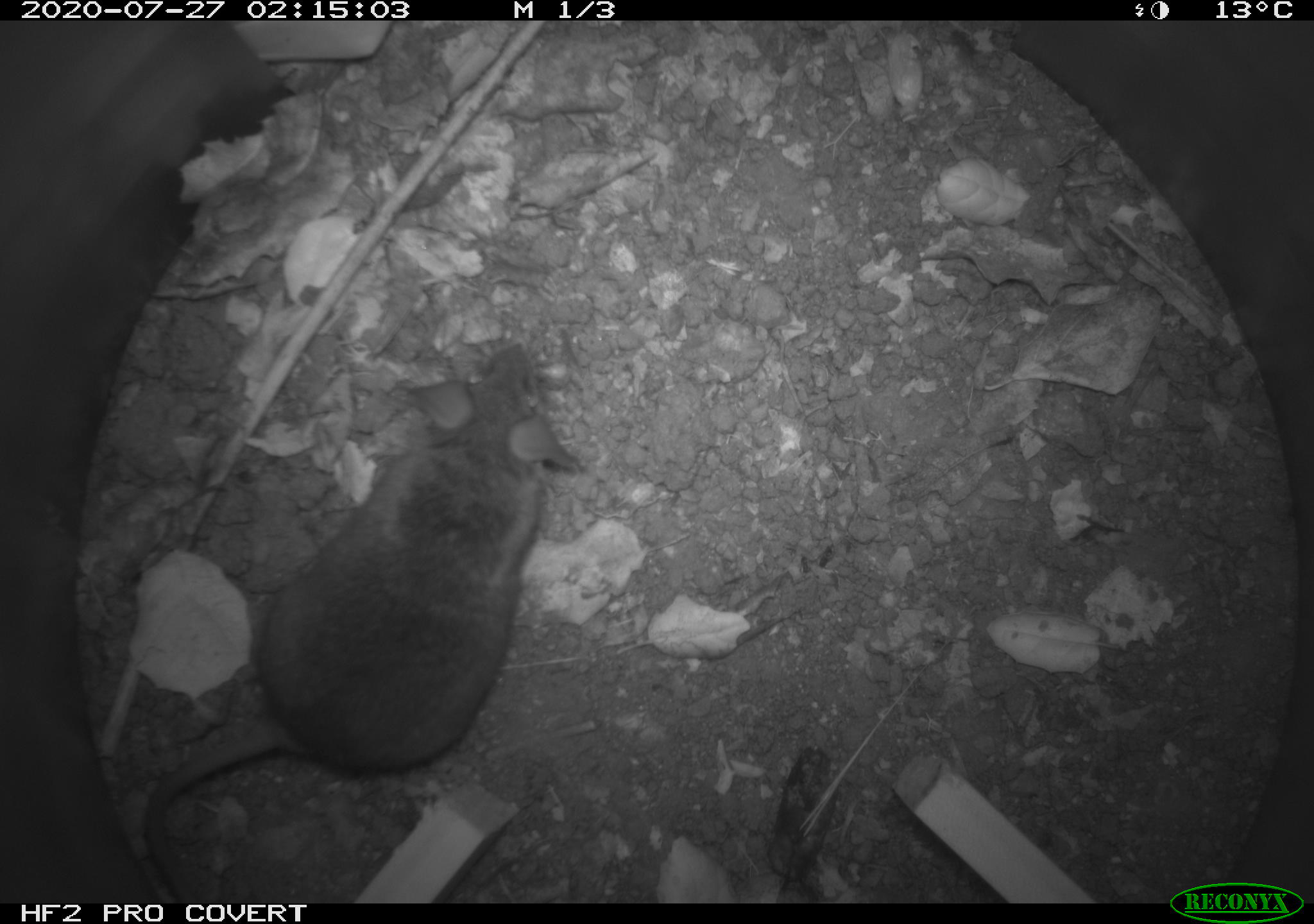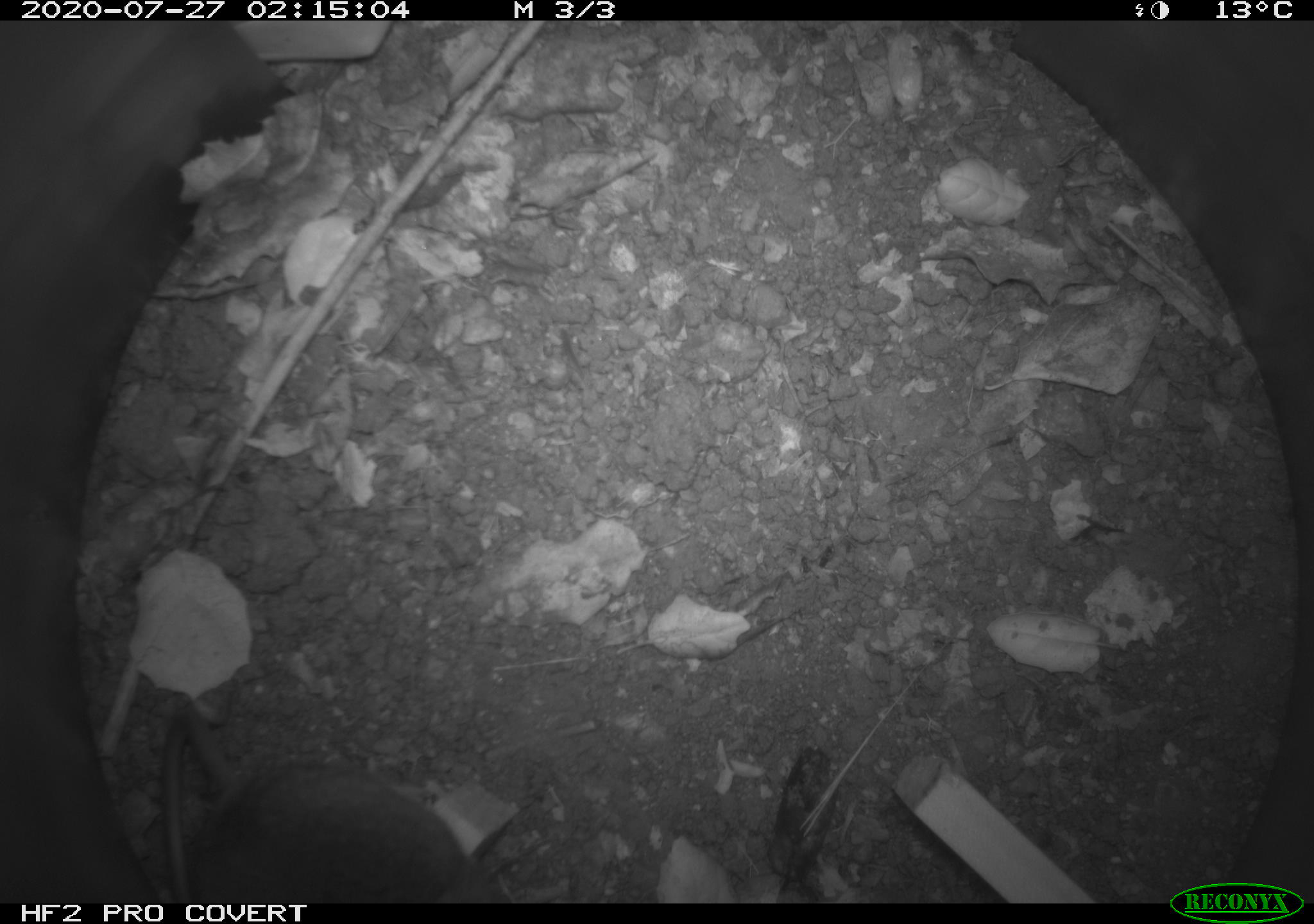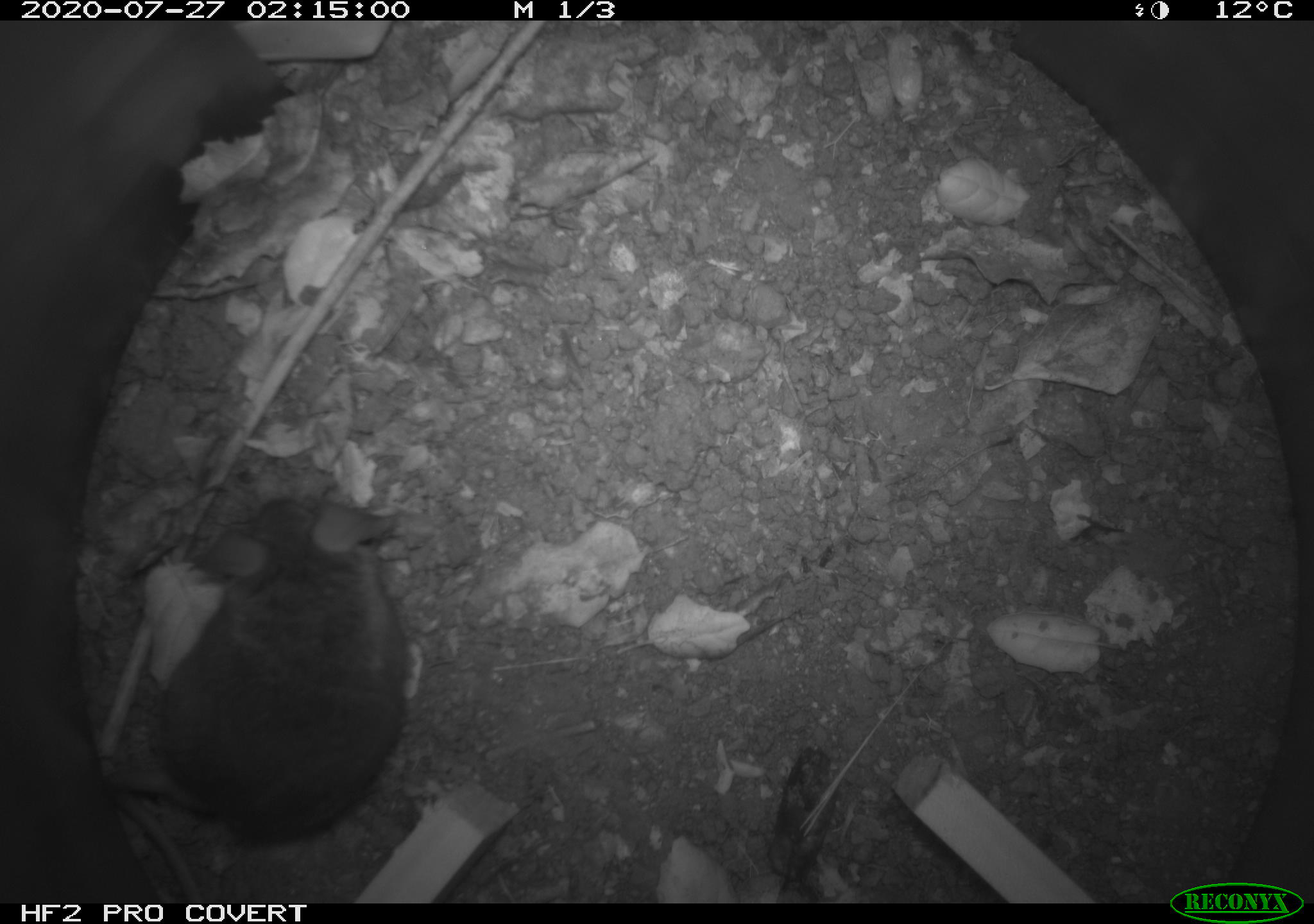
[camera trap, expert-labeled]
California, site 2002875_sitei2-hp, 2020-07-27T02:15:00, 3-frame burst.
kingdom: Animalia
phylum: Chordata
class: Mammalia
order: Rodentia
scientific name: Rodentia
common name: rodent